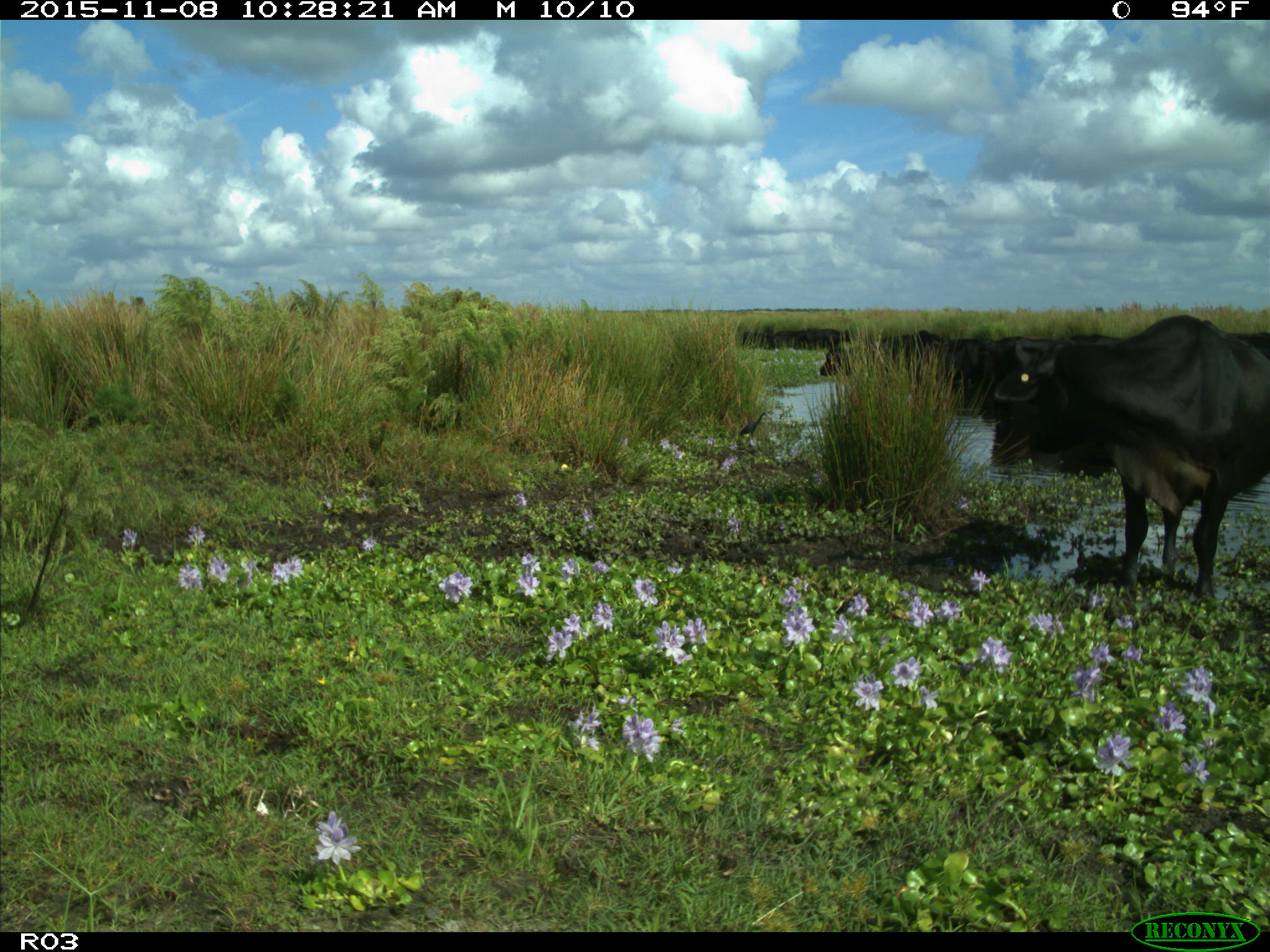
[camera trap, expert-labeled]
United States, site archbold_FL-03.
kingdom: Animalia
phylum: Chordata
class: Mammalia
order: Artiodactyla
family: Bovidae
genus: Bos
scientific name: Bos taurus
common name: domestic cow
Bos taurus (domestic cow).